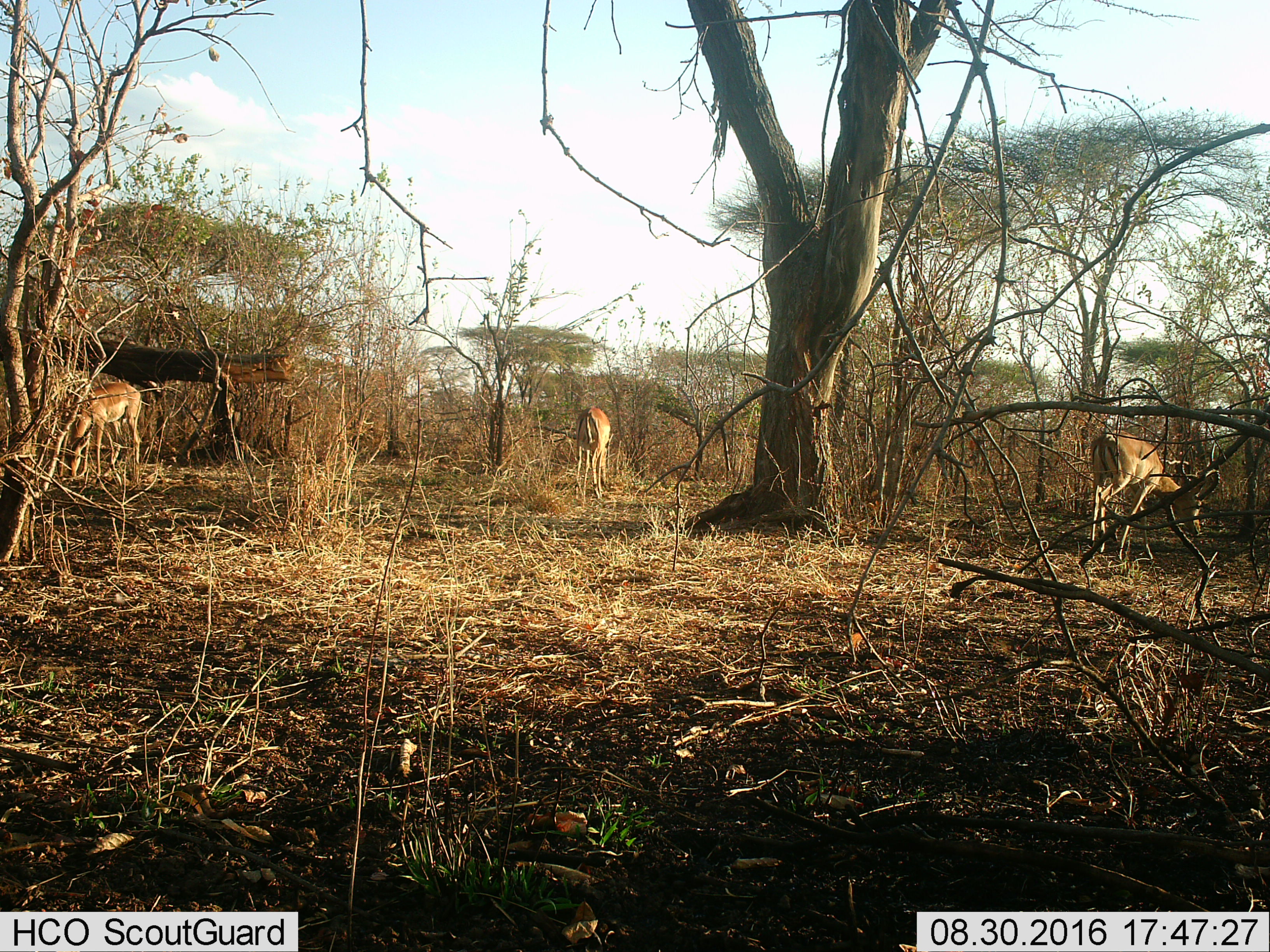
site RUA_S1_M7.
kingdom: Animalia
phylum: Chordata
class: Mammalia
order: Artiodactyla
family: Bovidae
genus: Aepyceros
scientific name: Aepyceros melampus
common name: impala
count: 3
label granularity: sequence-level